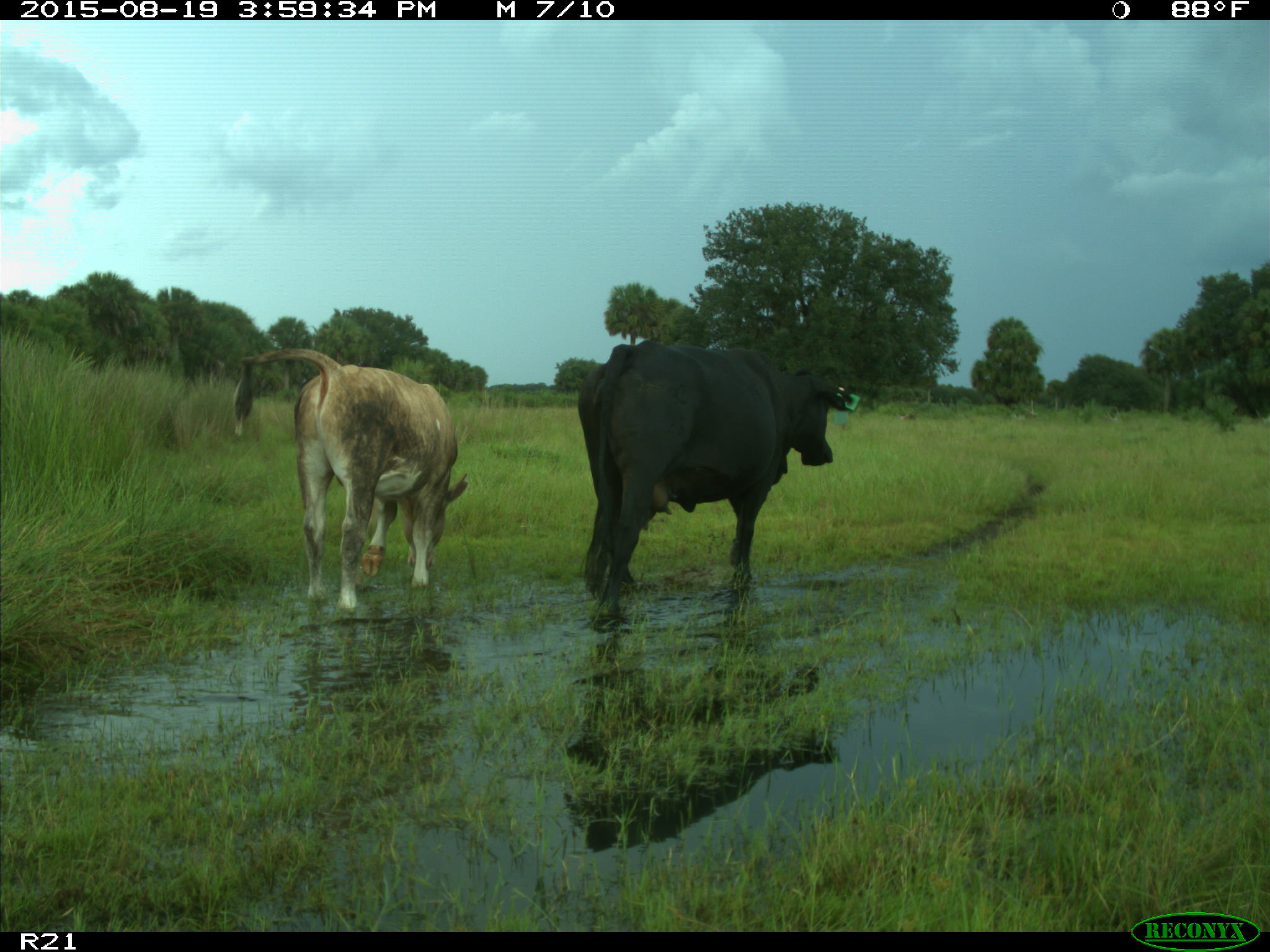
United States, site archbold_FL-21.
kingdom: Animalia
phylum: Chordata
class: Mammalia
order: Artiodactyla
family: Bovidae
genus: Bos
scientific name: Bos taurus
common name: domestic cow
Bos taurus (domestic cow).